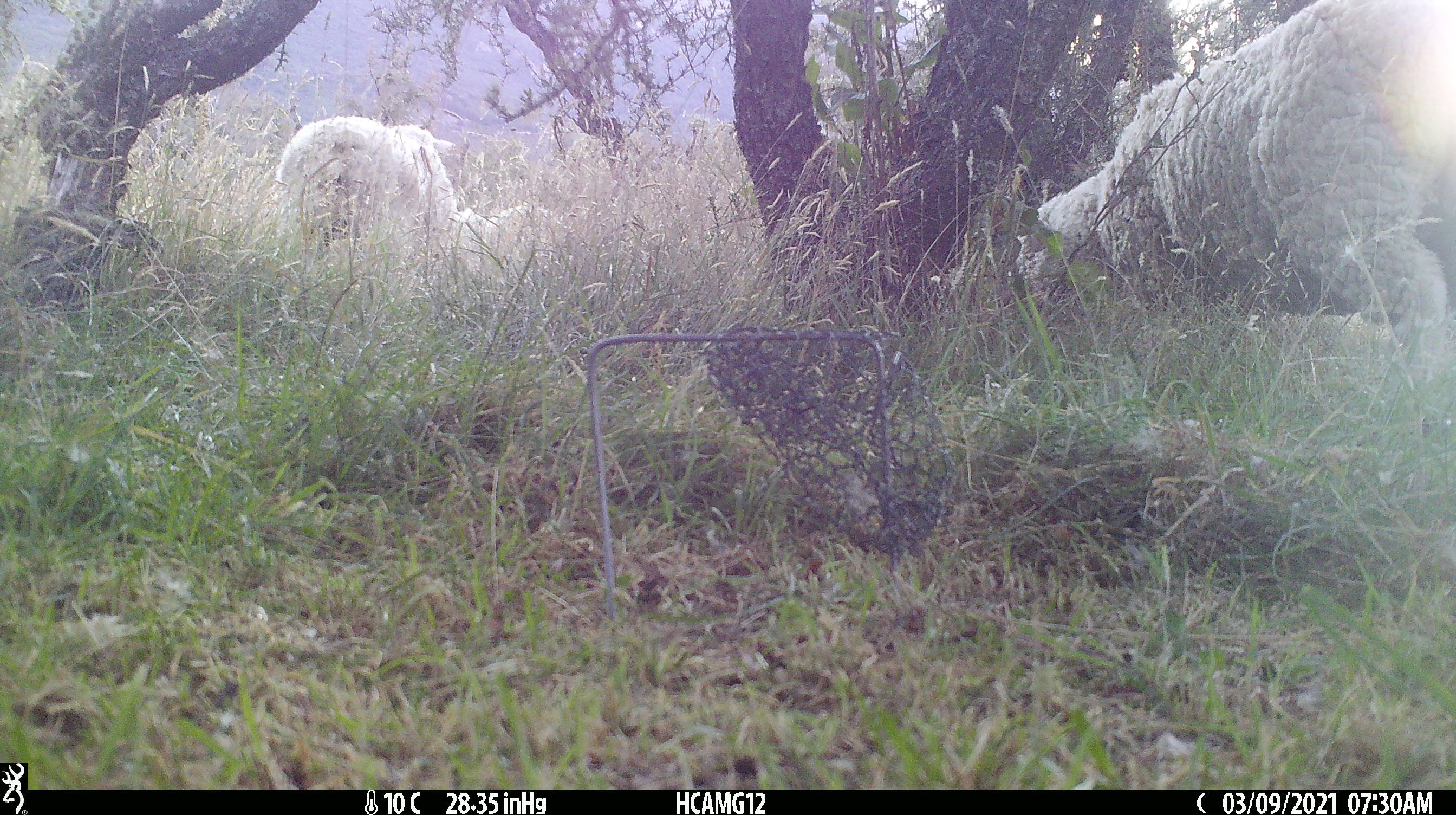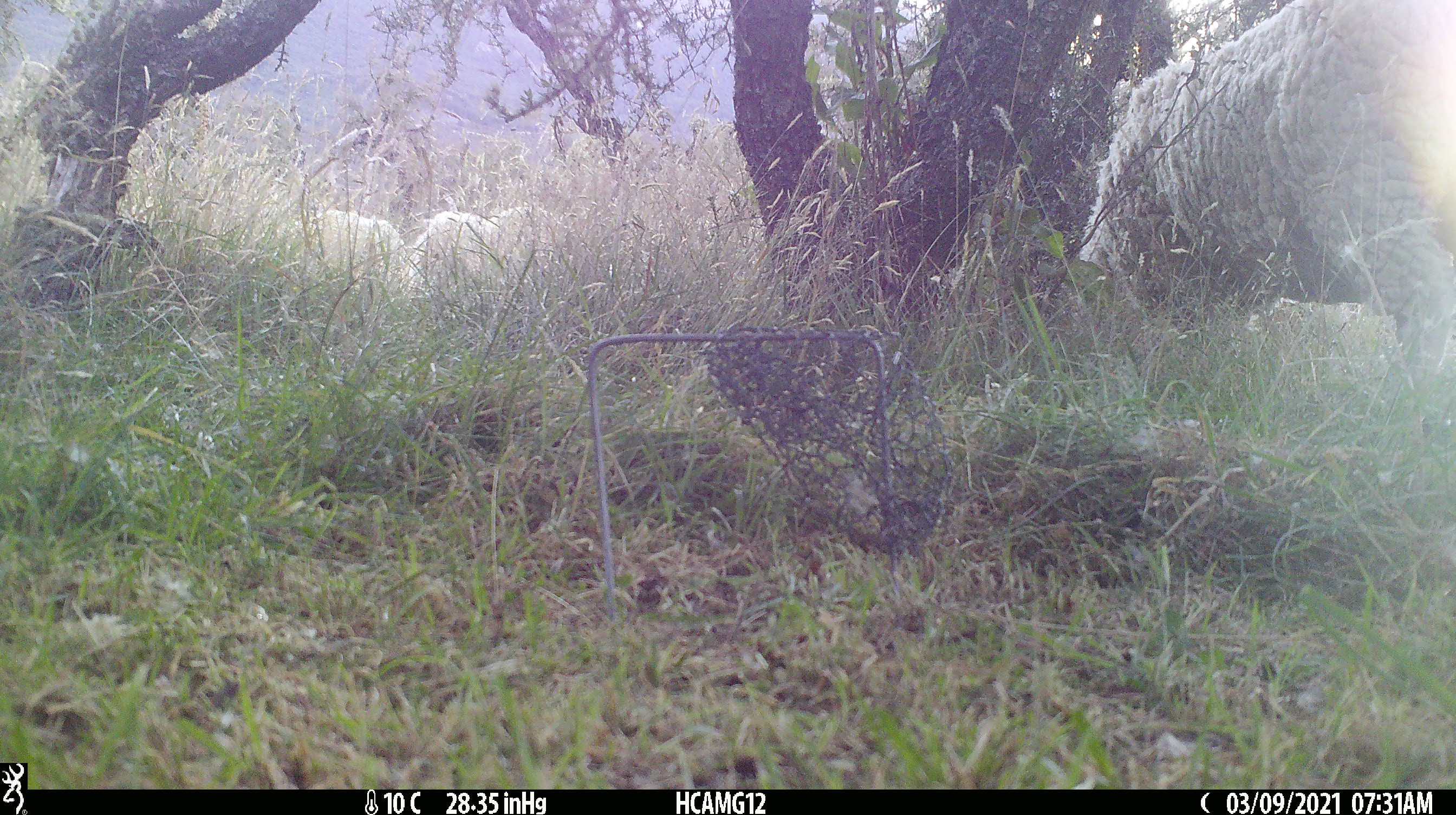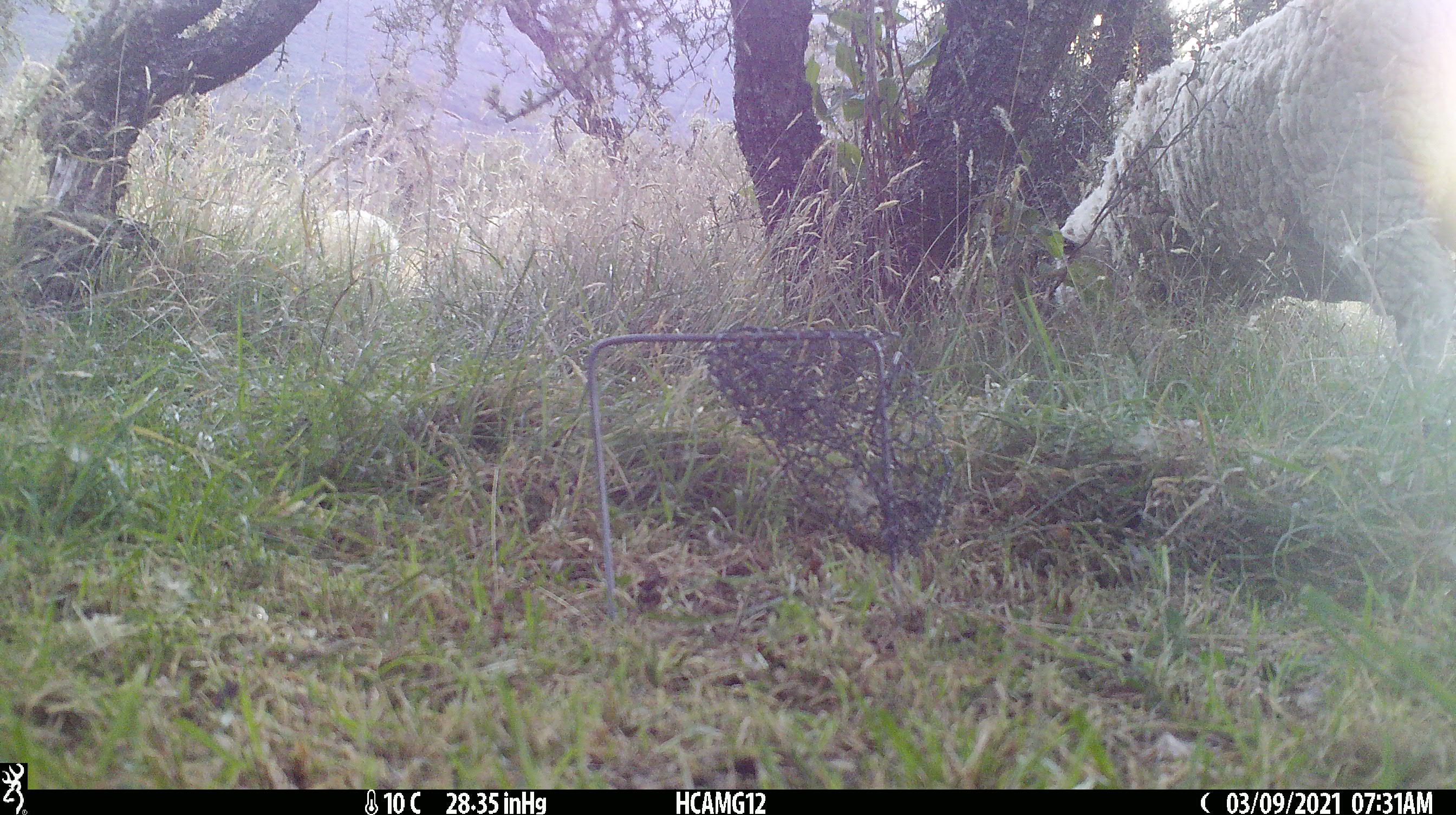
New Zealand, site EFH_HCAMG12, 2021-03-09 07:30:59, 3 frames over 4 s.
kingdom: Animalia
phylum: Chordata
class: Mammalia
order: Artiodactyla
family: Bovidae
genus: Ovis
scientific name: Ovis aries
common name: domestic sheep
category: sheep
Sheep (domestic sheep) (Ovis aries).